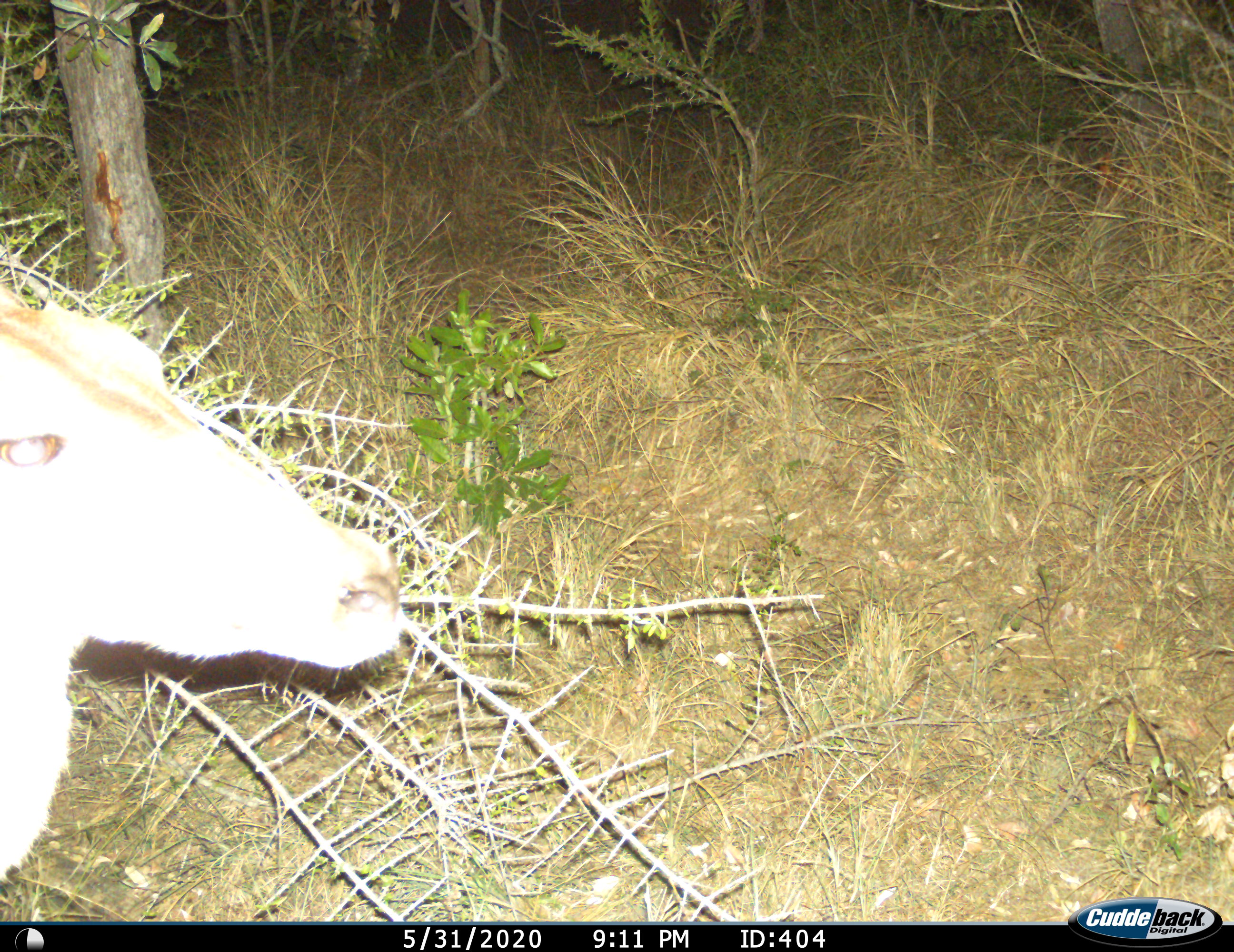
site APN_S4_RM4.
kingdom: Animalia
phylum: Chordata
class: Mammalia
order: Artiodactyla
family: Bovidae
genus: Aepyceros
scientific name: Aepyceros melampus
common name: impala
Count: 1.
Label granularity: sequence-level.